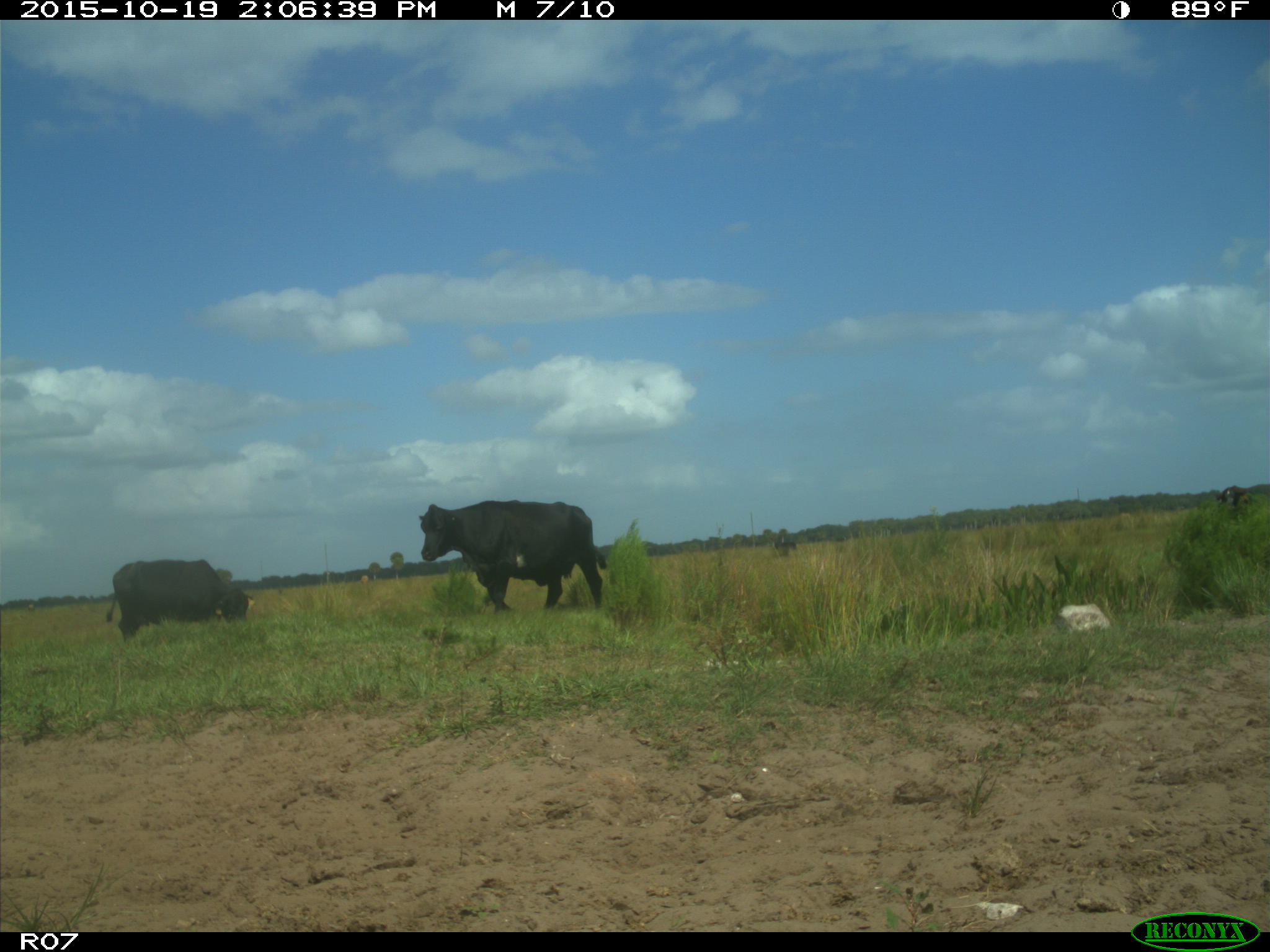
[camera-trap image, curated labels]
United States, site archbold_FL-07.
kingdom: Animalia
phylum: Chordata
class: Mammalia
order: Artiodactyla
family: Bovidae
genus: Bos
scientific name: Bos taurus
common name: domestic cow